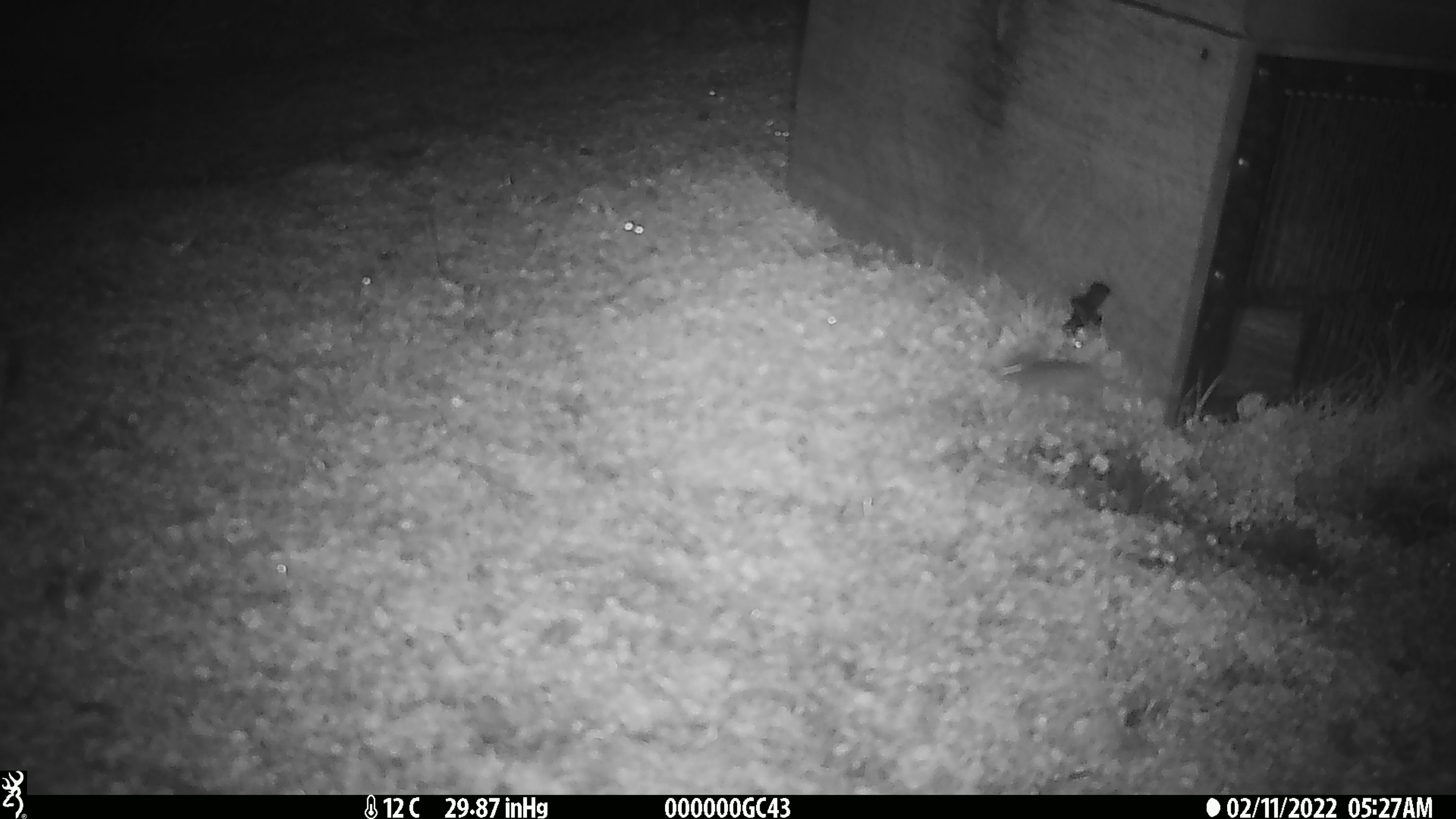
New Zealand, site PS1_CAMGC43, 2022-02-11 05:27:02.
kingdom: Animalia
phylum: Chordata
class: Mammalia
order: Rodentia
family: Muridae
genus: Mus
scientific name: Mus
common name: mouse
Mouse (Mus).